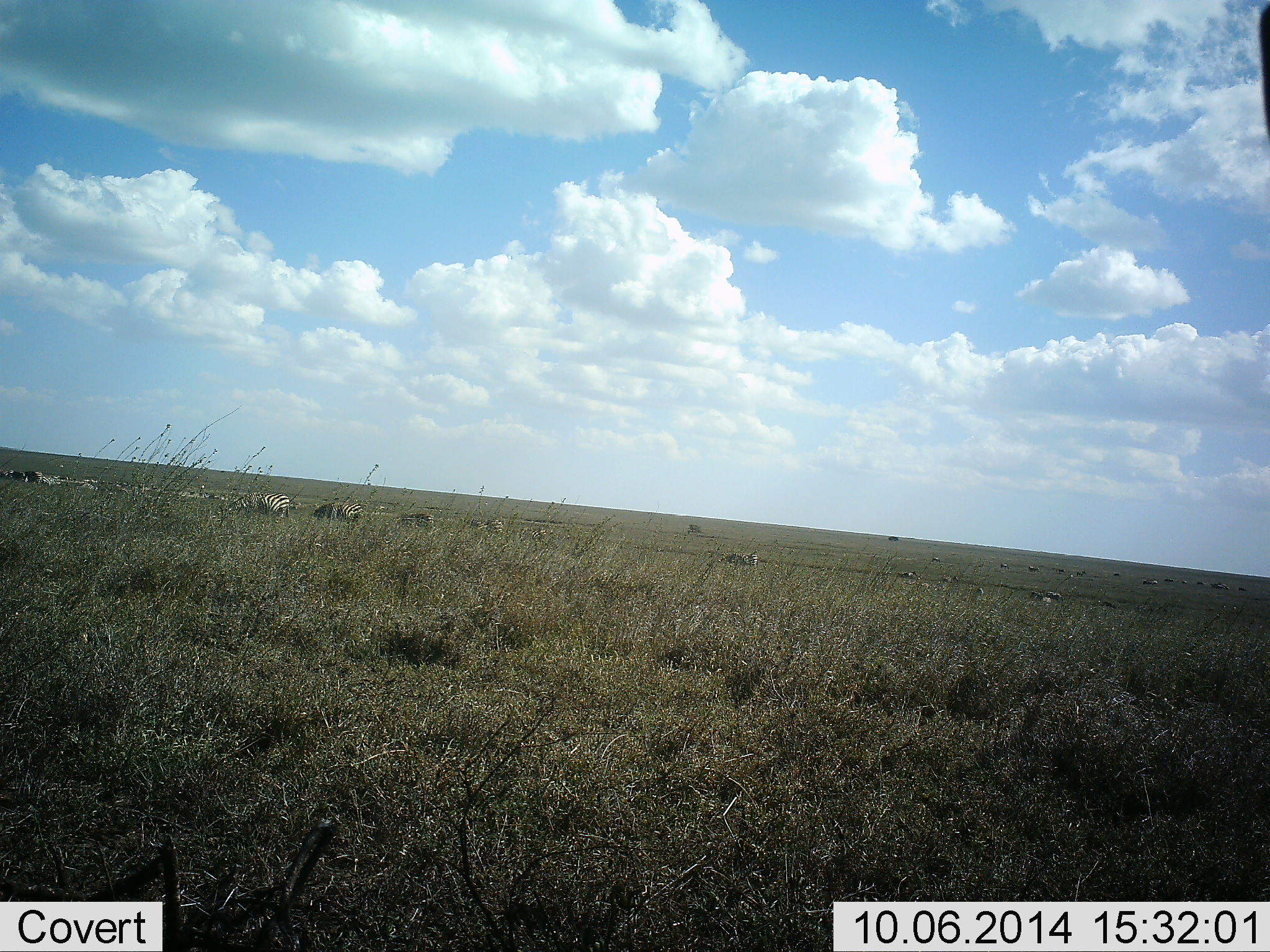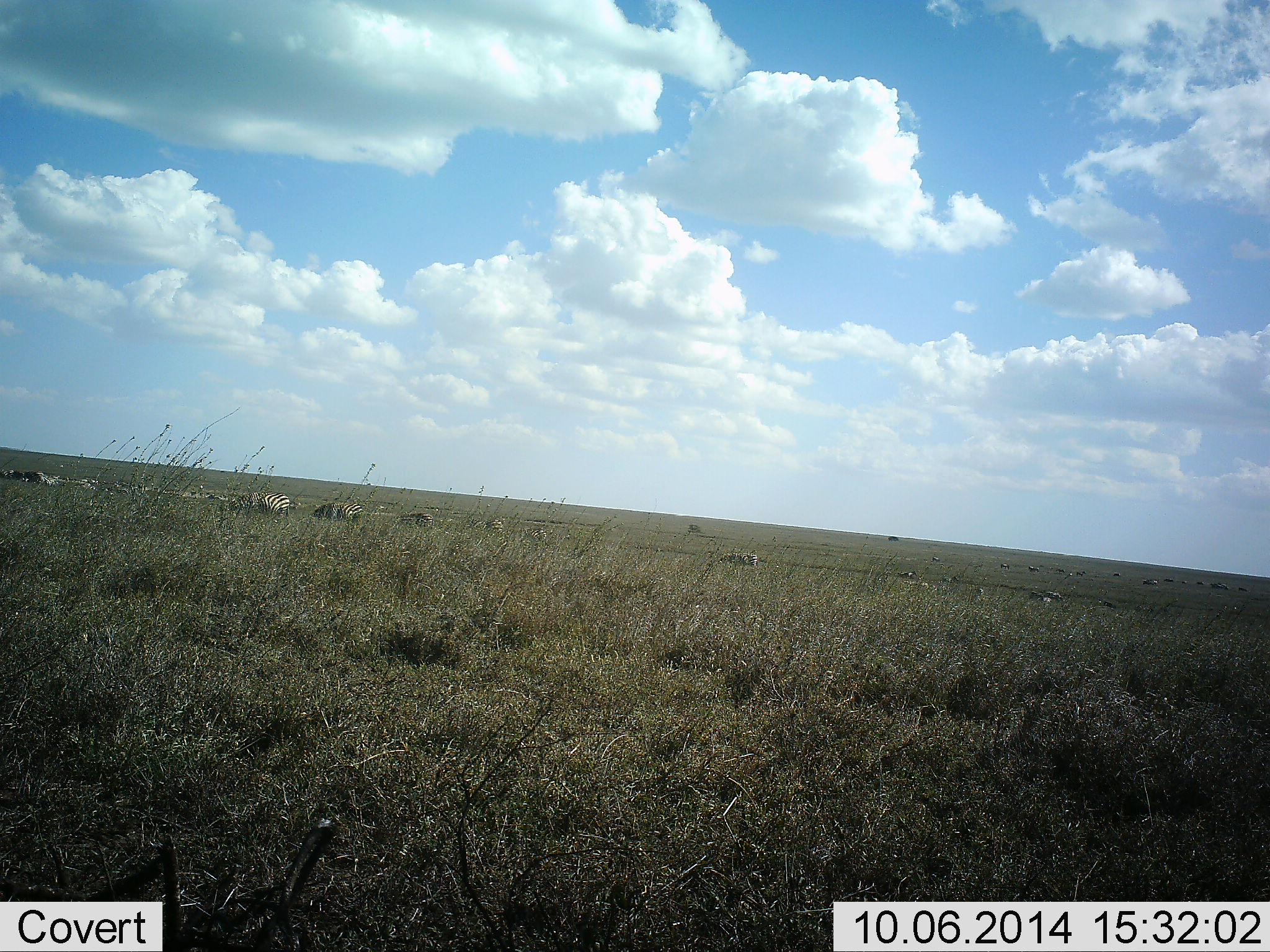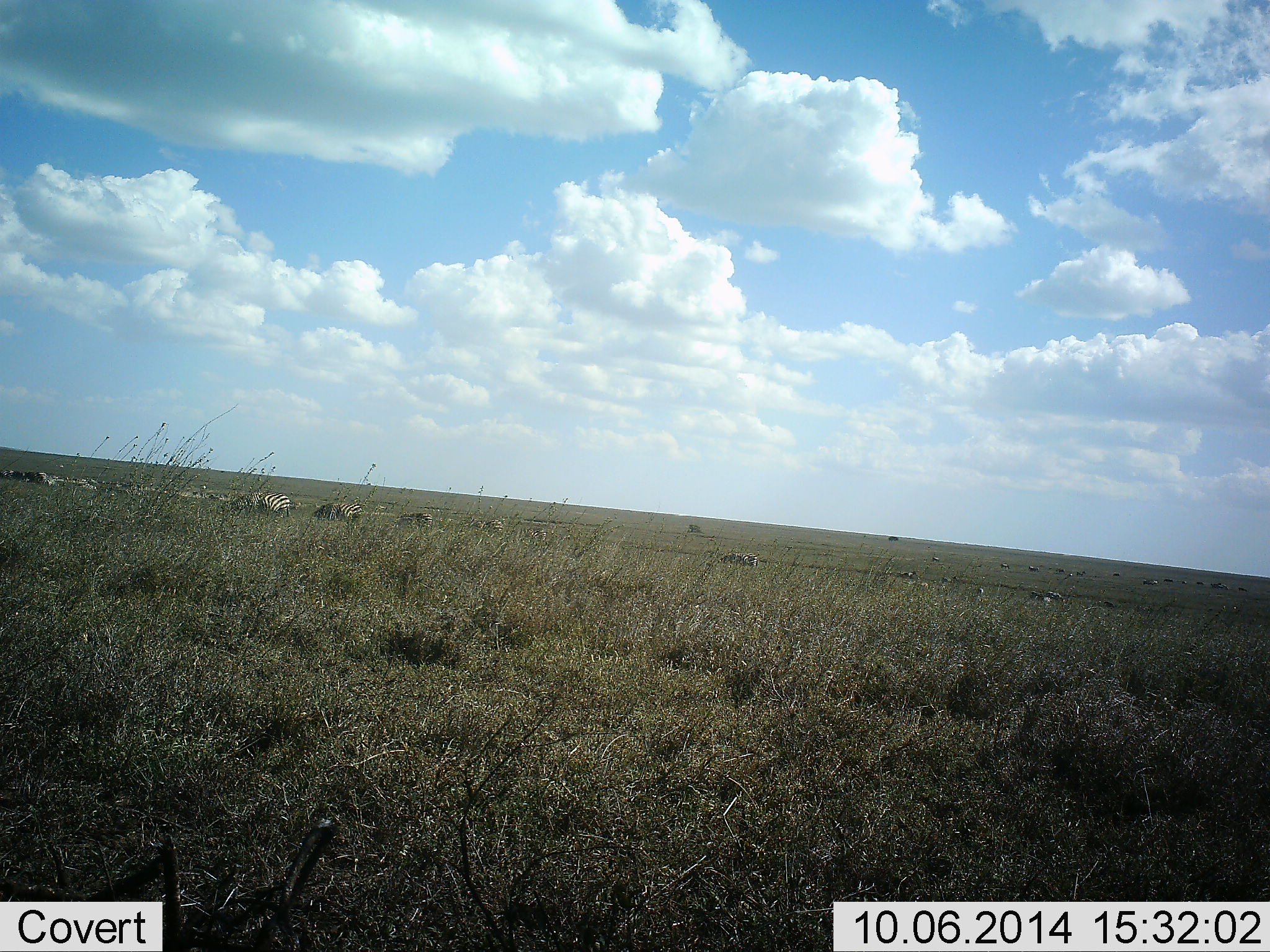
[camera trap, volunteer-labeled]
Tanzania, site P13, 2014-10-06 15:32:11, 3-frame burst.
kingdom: Animalia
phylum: Chordata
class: Mammalia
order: Perissodactyla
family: Equidae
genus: Equus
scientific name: Equus quagga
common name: plains zebra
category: zebra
Zebra (plains zebra) (Equus quagga), count 10. Behavior (volunteer vote fractions): standing 58%, resting 0%, moving 58%, interacting 0%. Young present (vote fraction): 0%. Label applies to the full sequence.